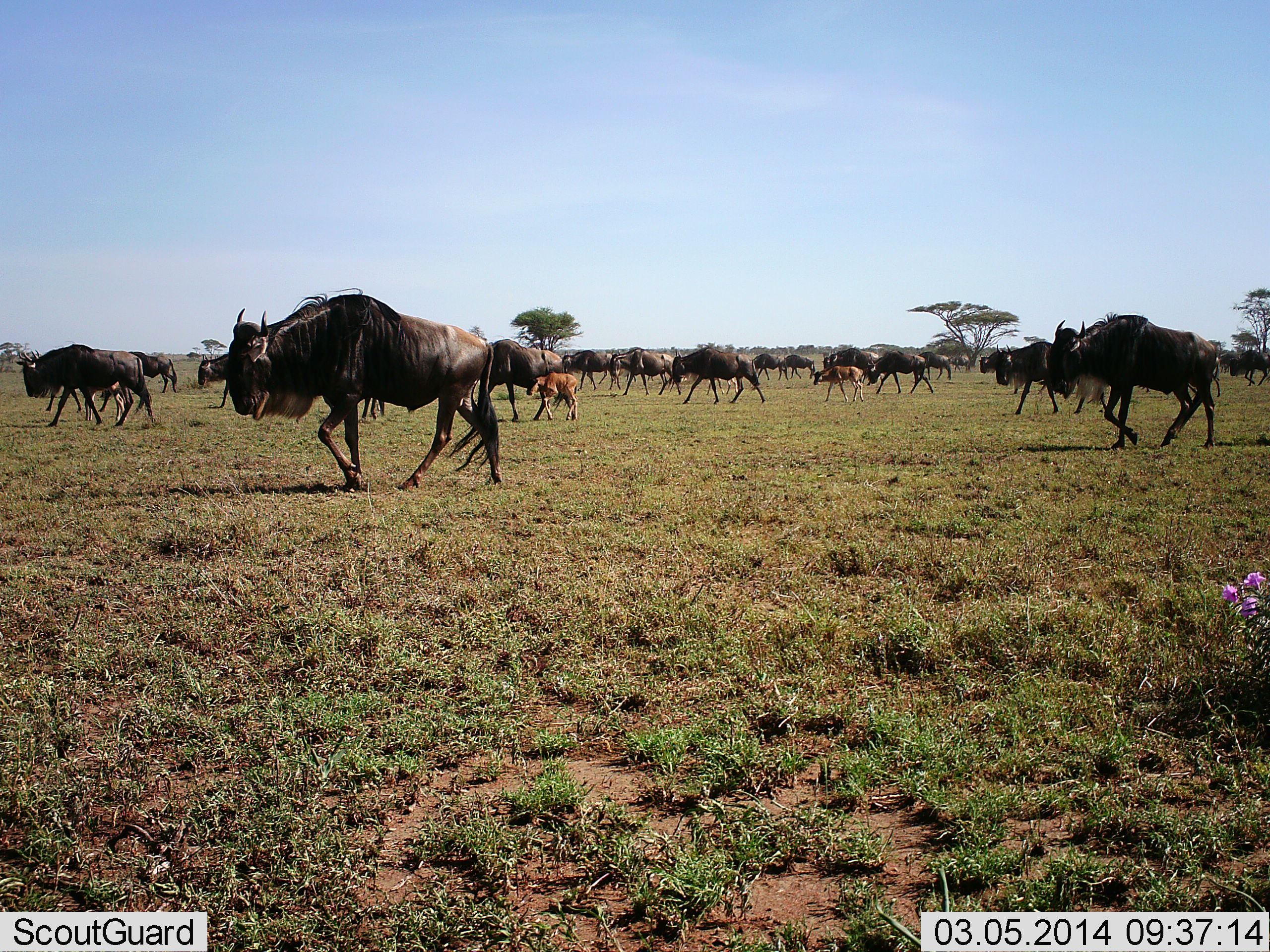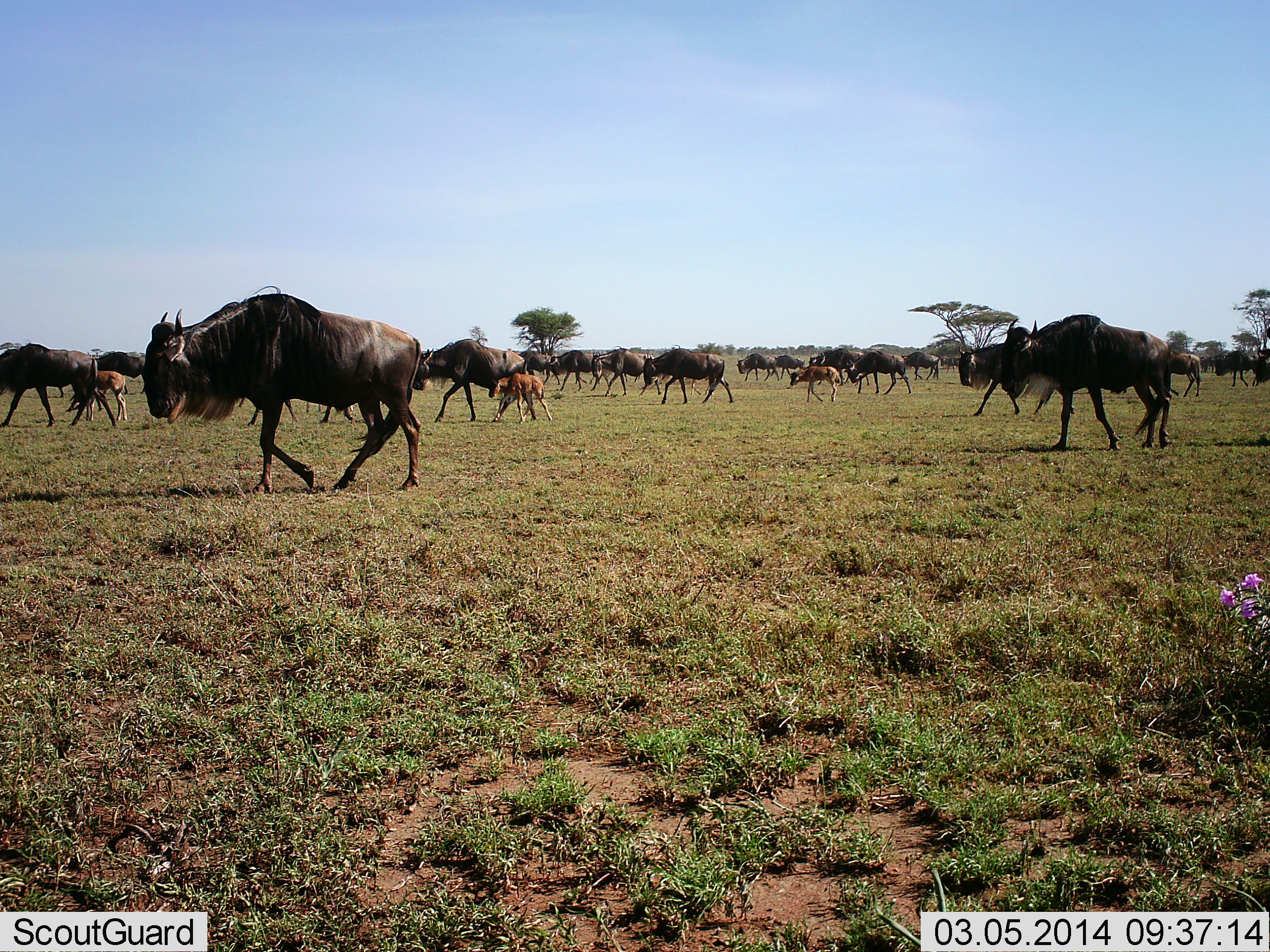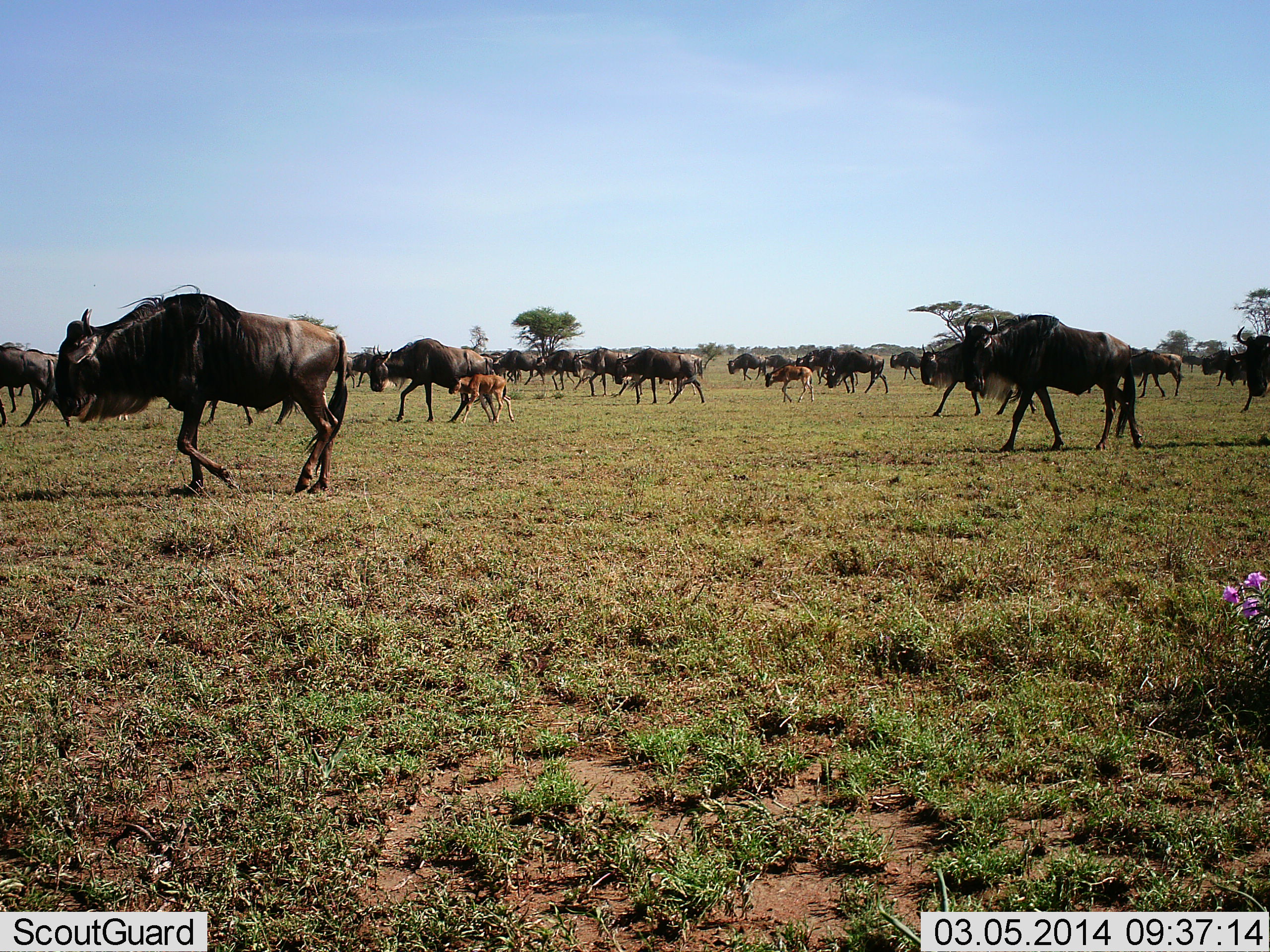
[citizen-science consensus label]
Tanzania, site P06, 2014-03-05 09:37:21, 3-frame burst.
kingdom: Animalia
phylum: Chordata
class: Mammalia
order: Artiodactyla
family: Bovidae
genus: Connochaetes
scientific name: Connochaetes taurinus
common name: blue wildebeest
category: wildebeest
Wildebeest (blue wildebeest) (Connochaetes taurinus), count 11-50. Behavior (volunteer vote fractions): standing 8%, resting 0%, moving 100%, interacting 0%. Young present (vote fraction): 92%. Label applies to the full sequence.